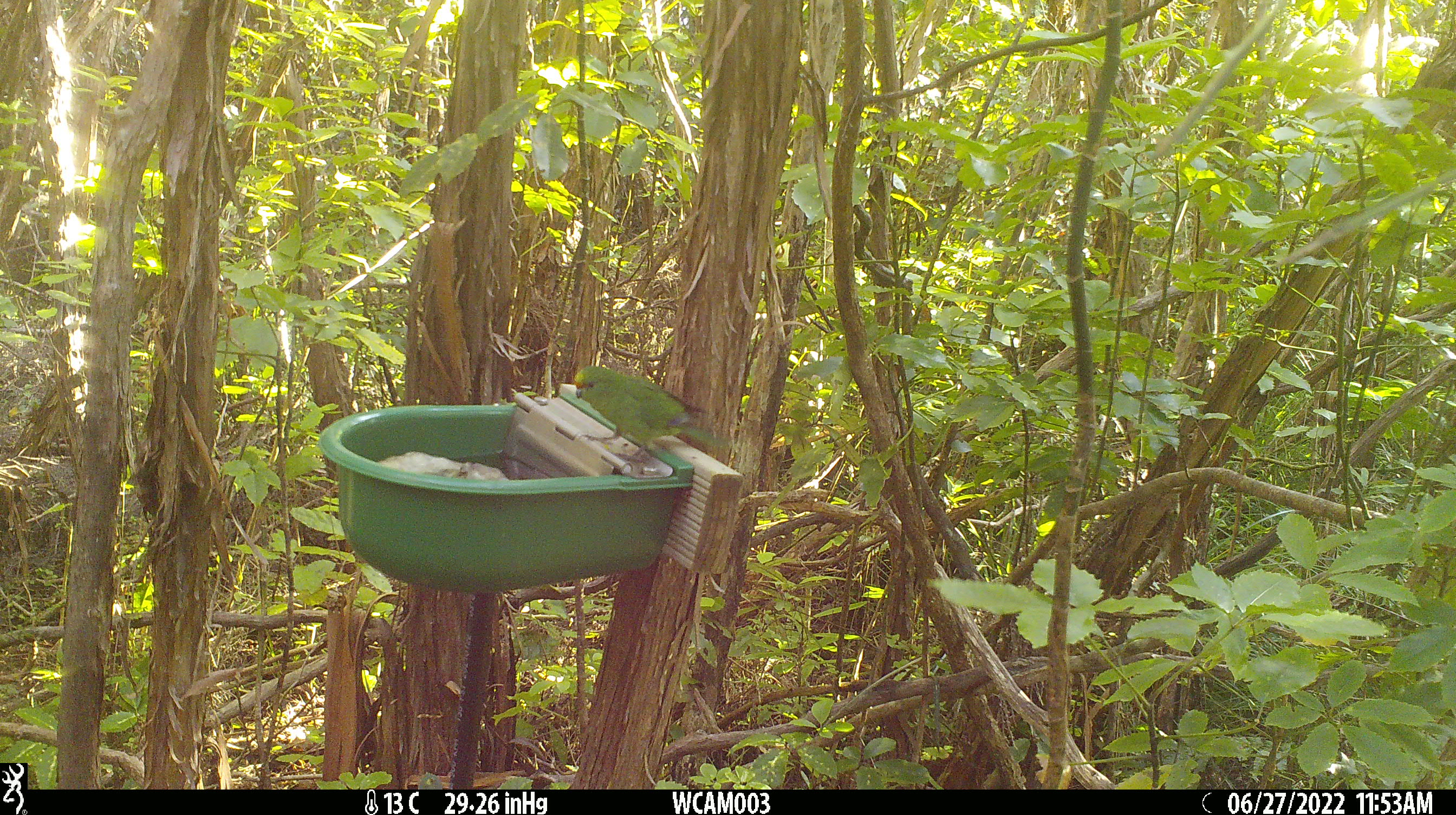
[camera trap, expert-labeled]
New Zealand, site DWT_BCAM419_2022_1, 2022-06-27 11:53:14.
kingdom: Animalia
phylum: Chordata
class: Aves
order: Psittaciformes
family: Psittaculidae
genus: Cyanoramphus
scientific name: Cyanoramphus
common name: parakeet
Parakeet (Cyanoramphus).